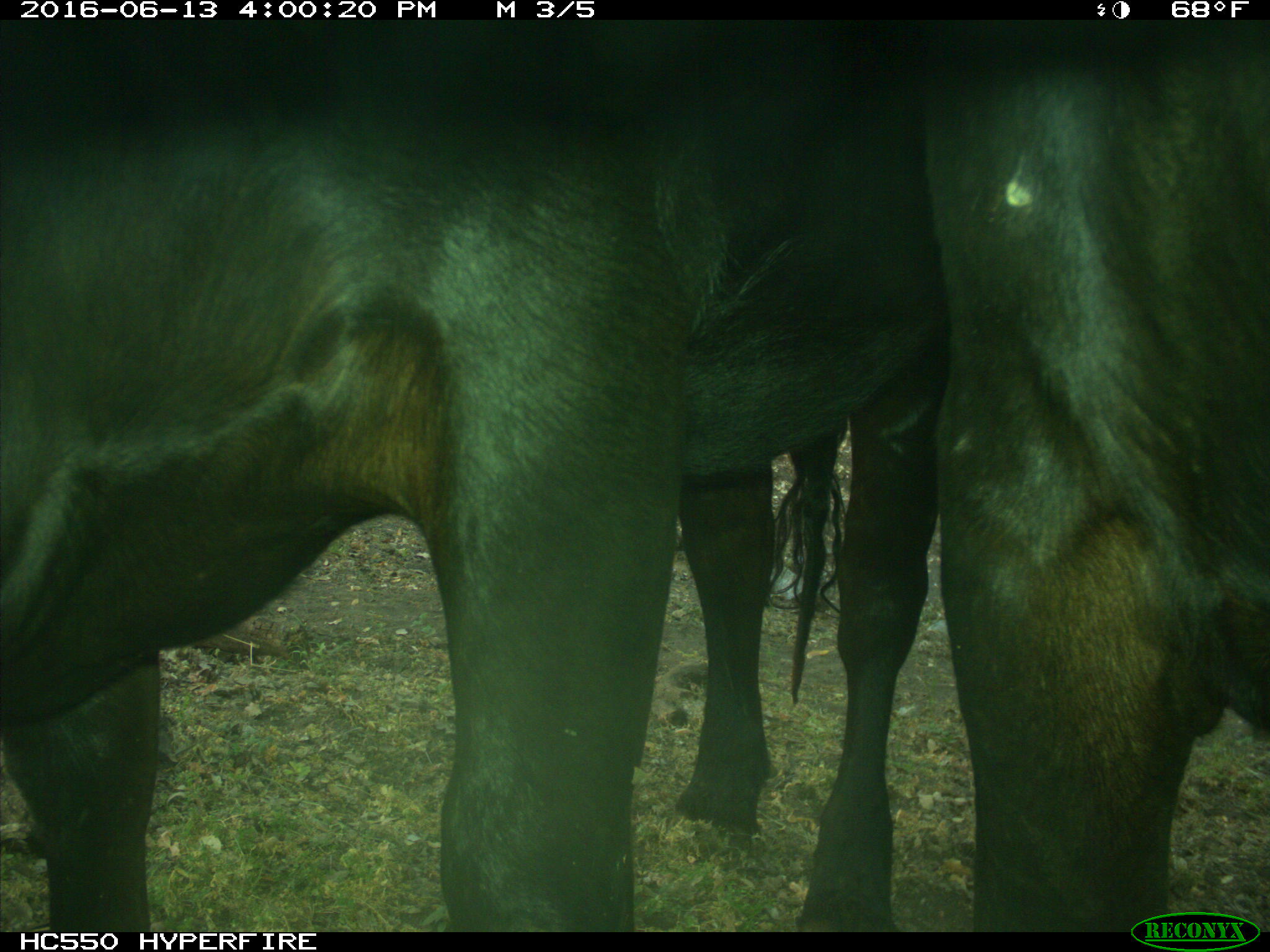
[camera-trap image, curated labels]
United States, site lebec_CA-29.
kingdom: Animalia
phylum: Chordata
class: Mammalia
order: Artiodactyla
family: Bovidae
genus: Bos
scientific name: Bos taurus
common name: domestic cow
Bos taurus (domestic cow).